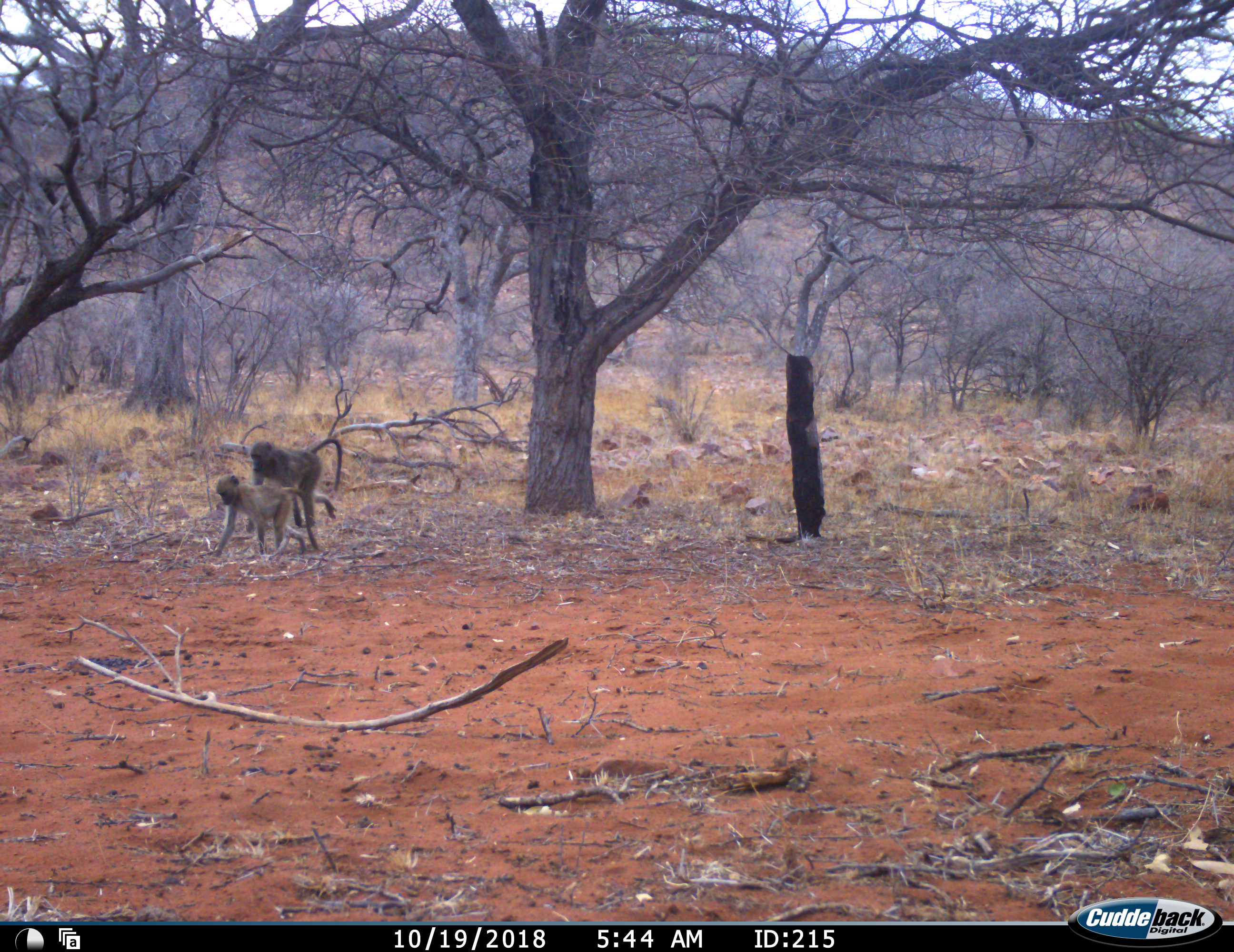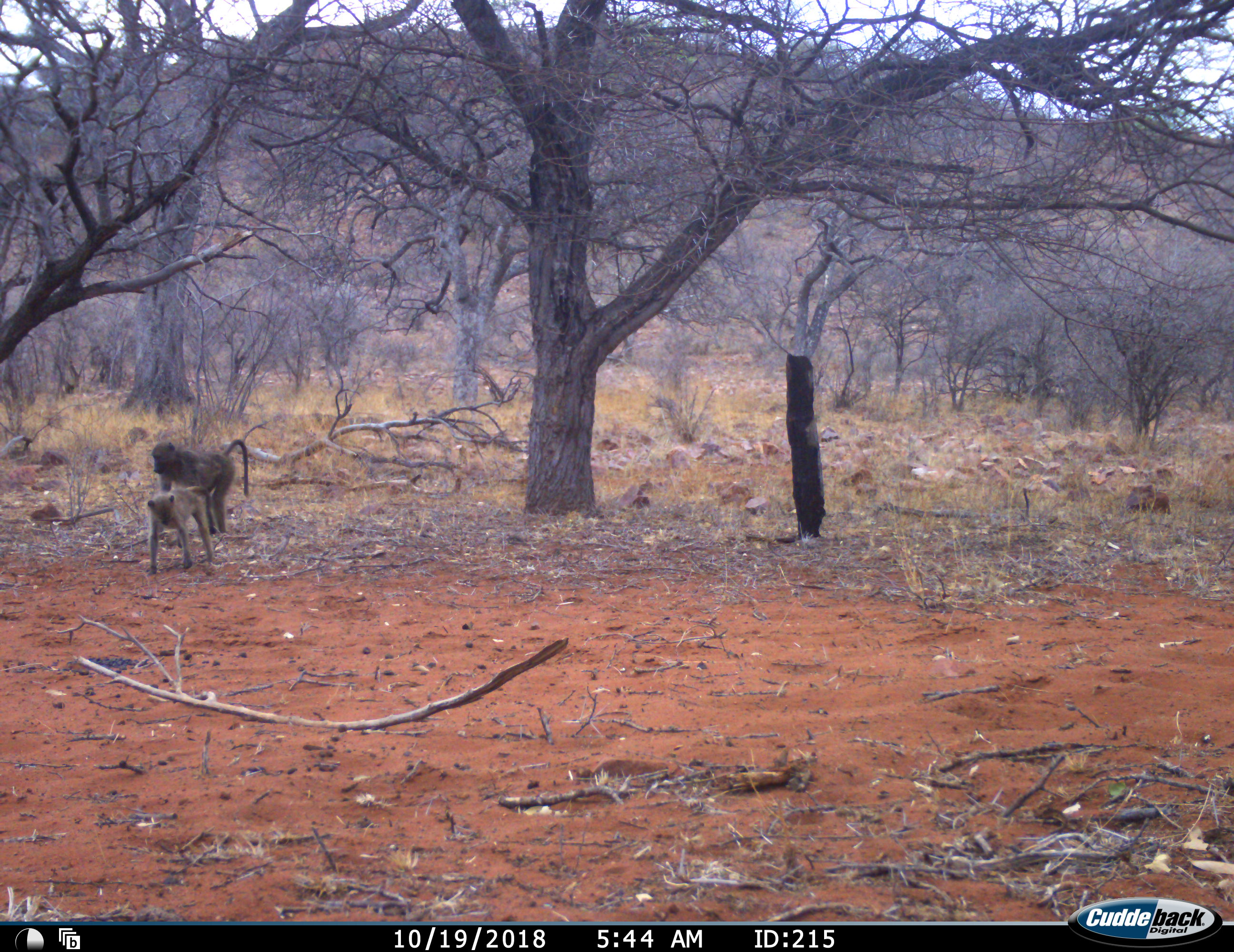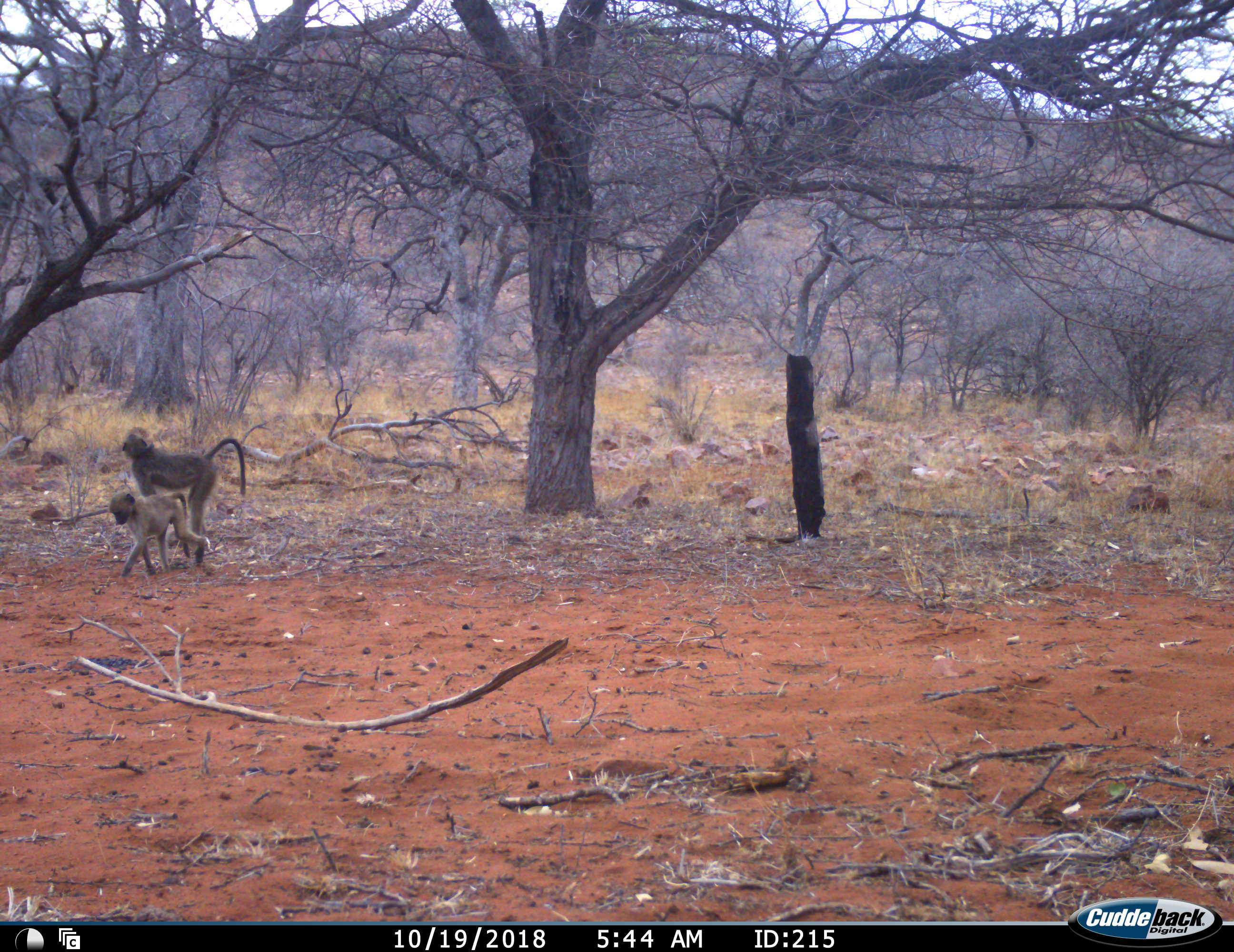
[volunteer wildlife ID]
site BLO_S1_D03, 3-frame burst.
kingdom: Animalia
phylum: Chordata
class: Mammalia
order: Primates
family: Cercopithecidae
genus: Papio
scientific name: Papio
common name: baboon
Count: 2.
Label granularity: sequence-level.